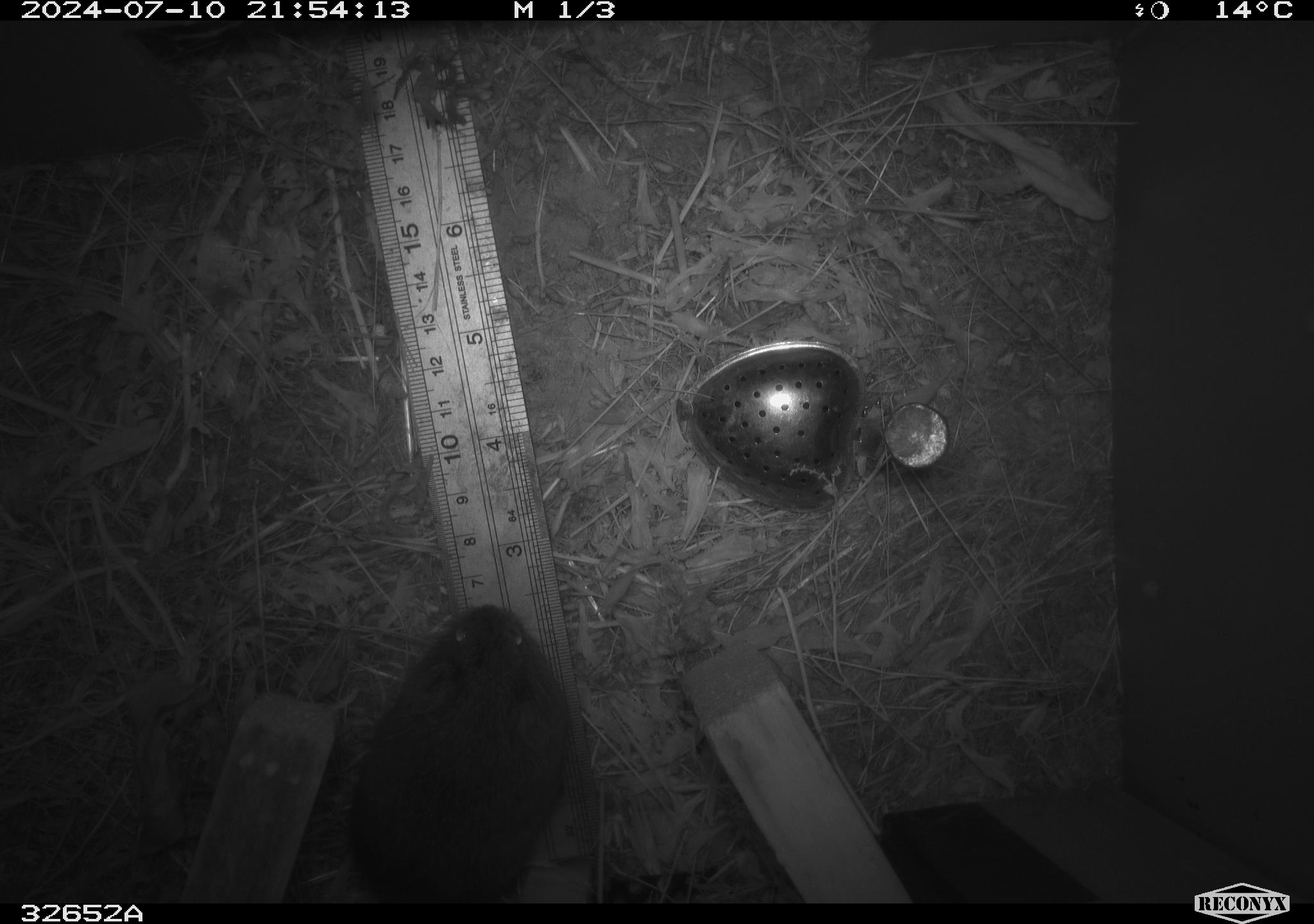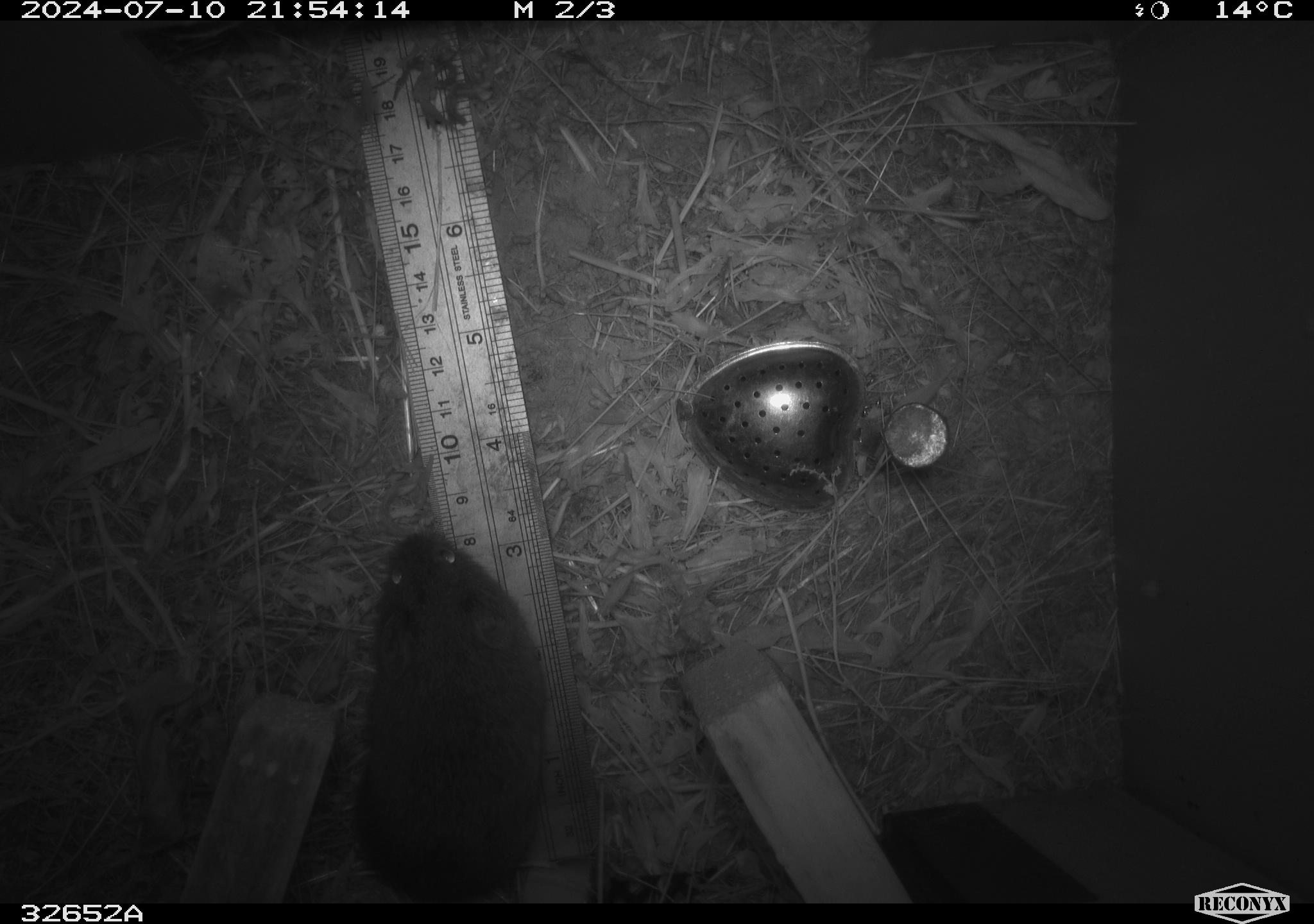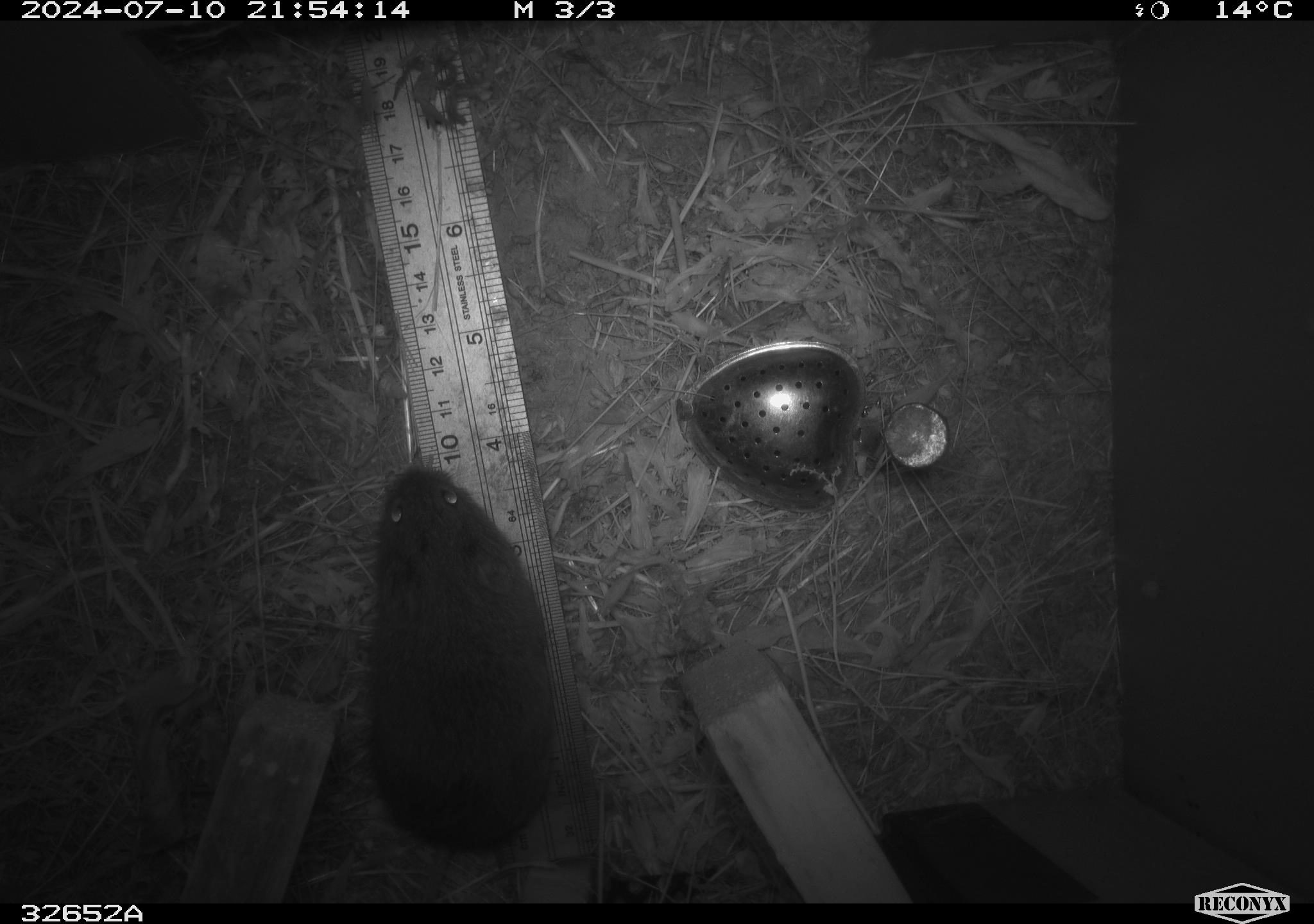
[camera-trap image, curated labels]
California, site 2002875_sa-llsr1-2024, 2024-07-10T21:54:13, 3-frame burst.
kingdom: Animalia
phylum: Chordata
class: Mammalia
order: Rodentia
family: Cricetidae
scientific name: Arvicolinae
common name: voles, lemmings, and muskrats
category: arvicolinae subfamily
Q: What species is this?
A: Arvicolinae subfamily (voles, lemmings, and muskrats) (Arvicolinae).